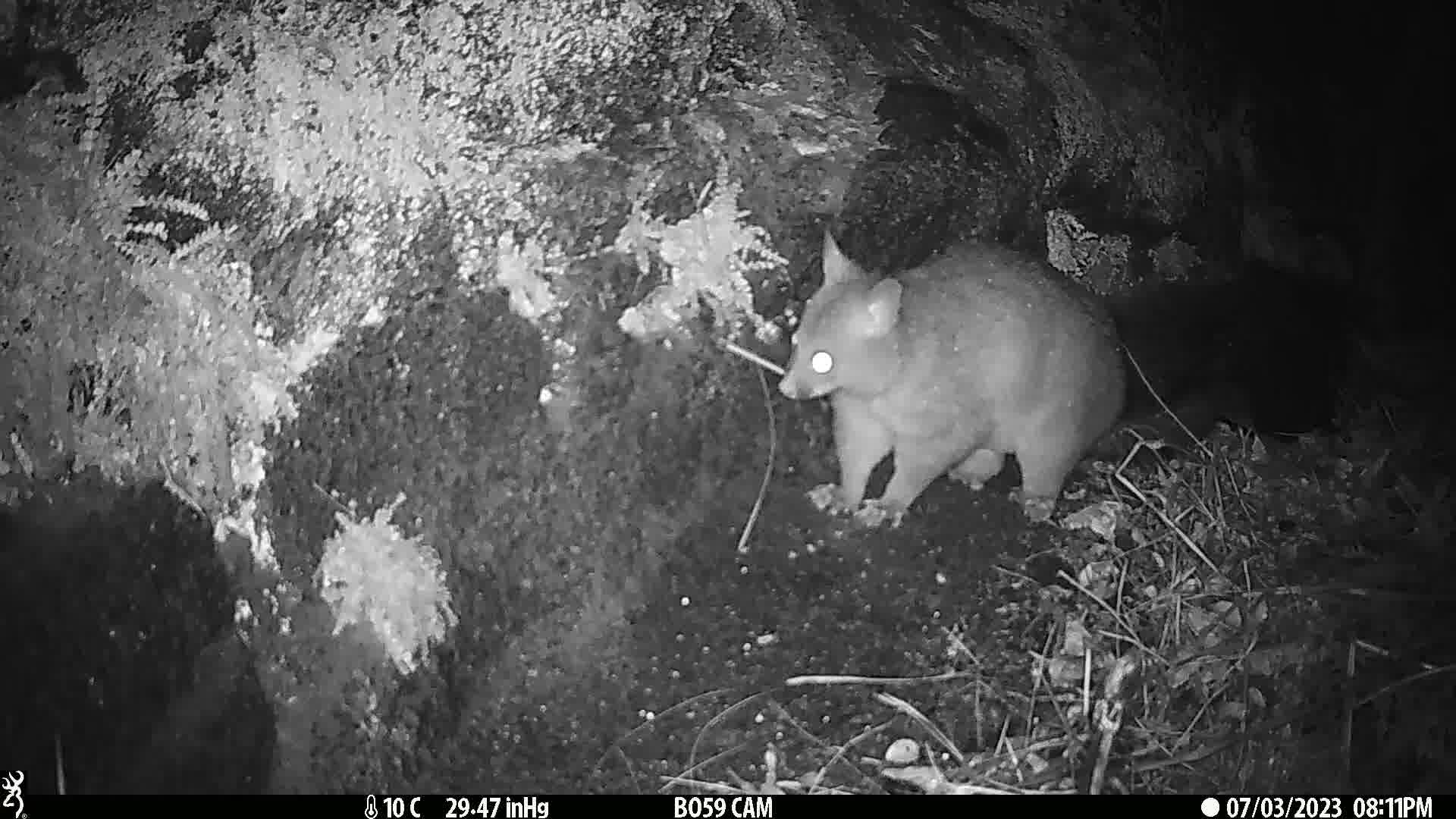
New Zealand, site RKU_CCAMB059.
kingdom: Animalia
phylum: Chordata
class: Mammalia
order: Diprotodontia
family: Phalangeridae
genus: Trichosurus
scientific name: Trichosurus vulpecula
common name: common brushtail possum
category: possum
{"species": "possum (common brushtail possum) (Trichosurus vulpecula)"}